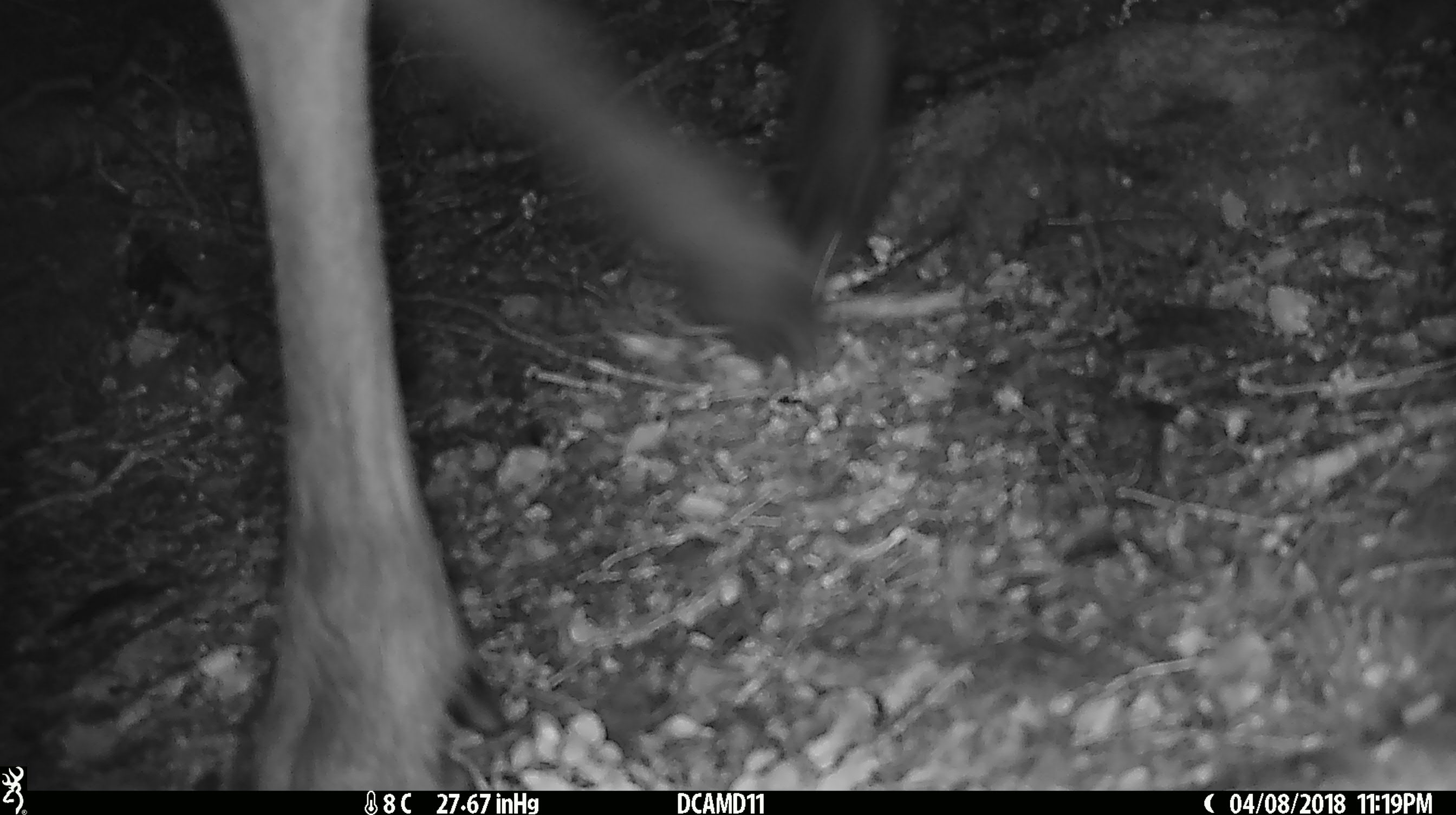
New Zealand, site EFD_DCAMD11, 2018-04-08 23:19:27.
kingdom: Animalia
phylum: Chordata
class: Mammalia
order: Artiodactyla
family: Cervidae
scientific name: Cervidae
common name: deer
Deer (Cervidae).